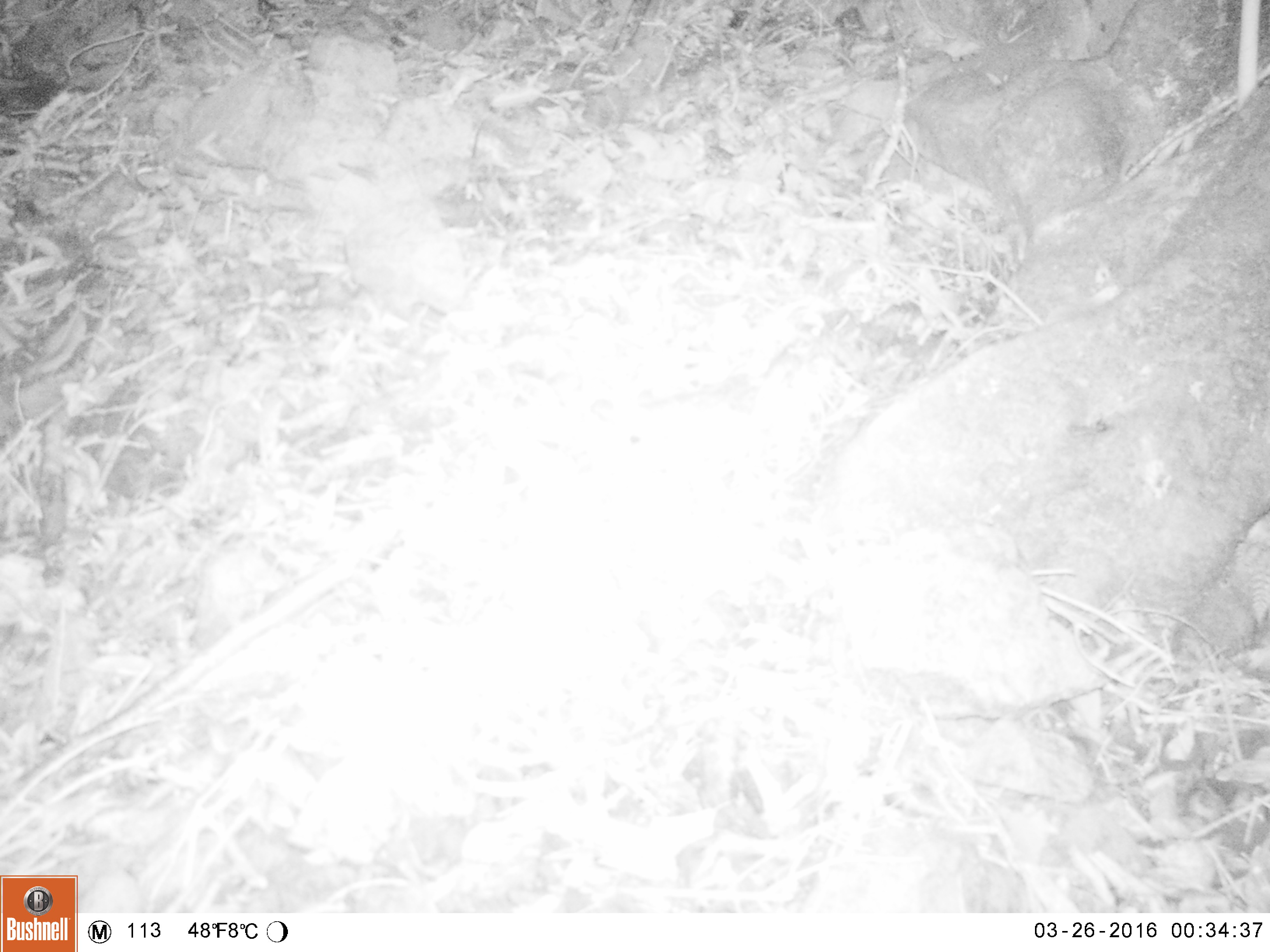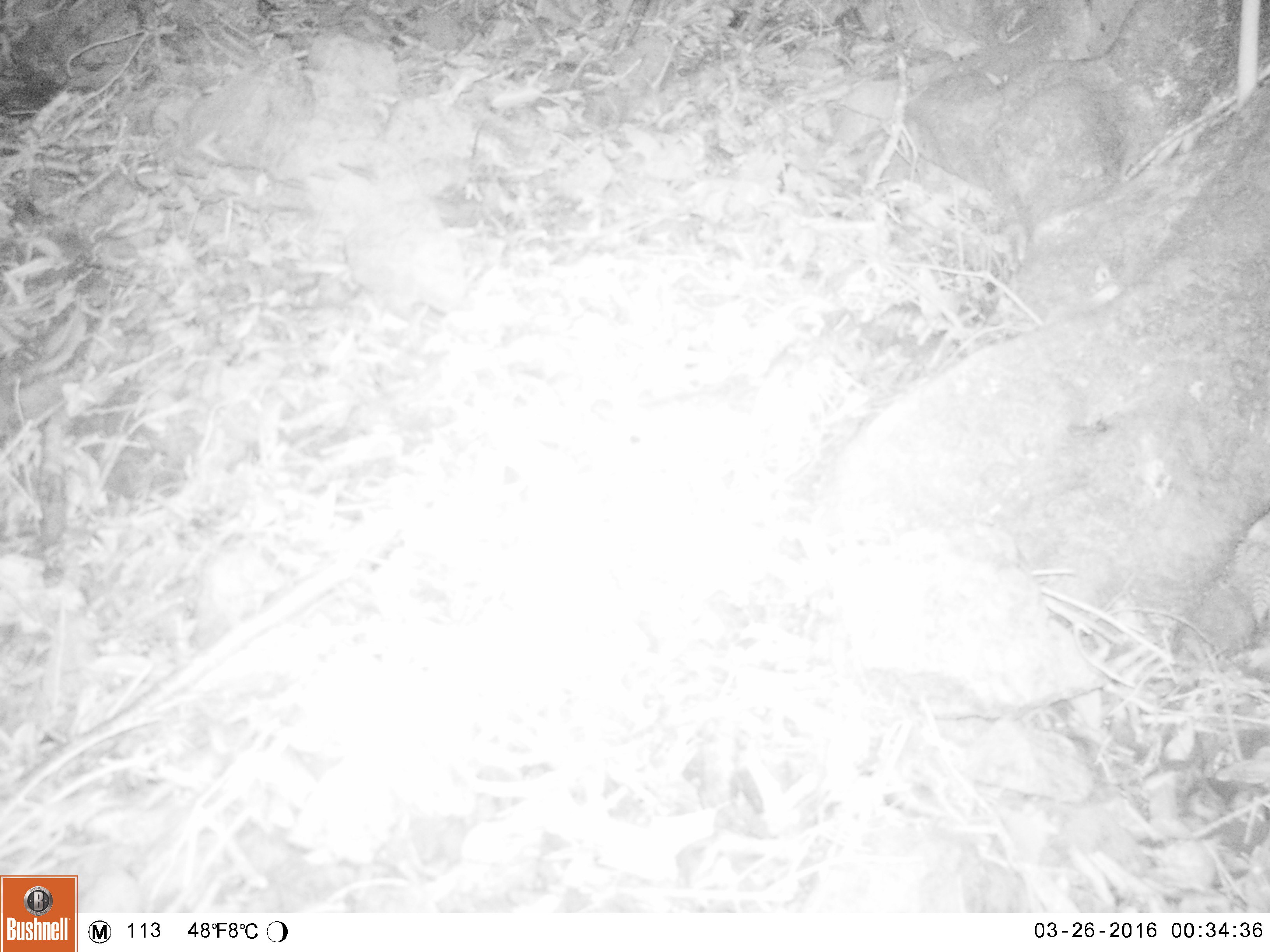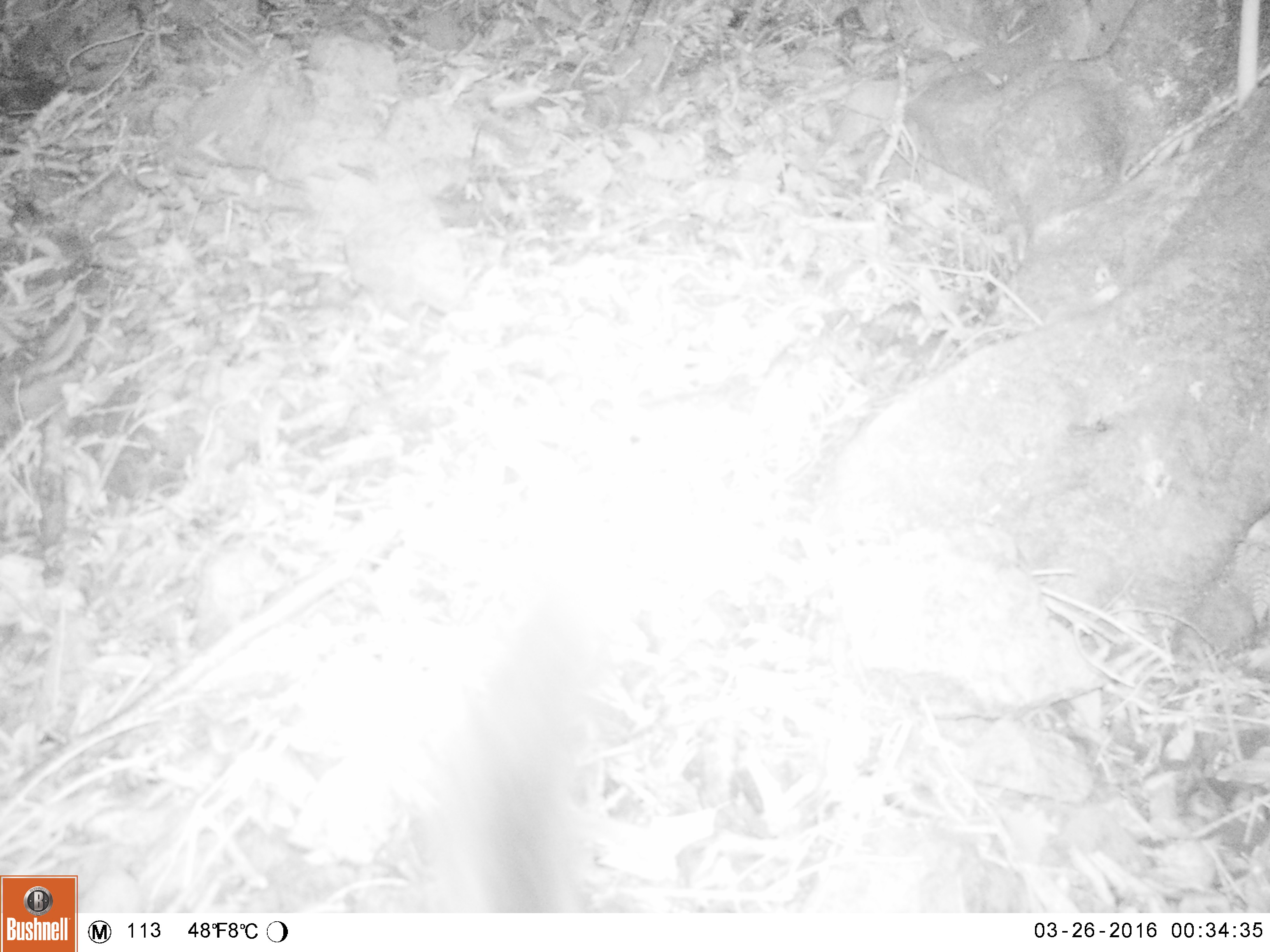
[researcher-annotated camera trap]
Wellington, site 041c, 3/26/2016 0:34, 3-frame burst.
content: unidentified animal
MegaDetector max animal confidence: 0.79